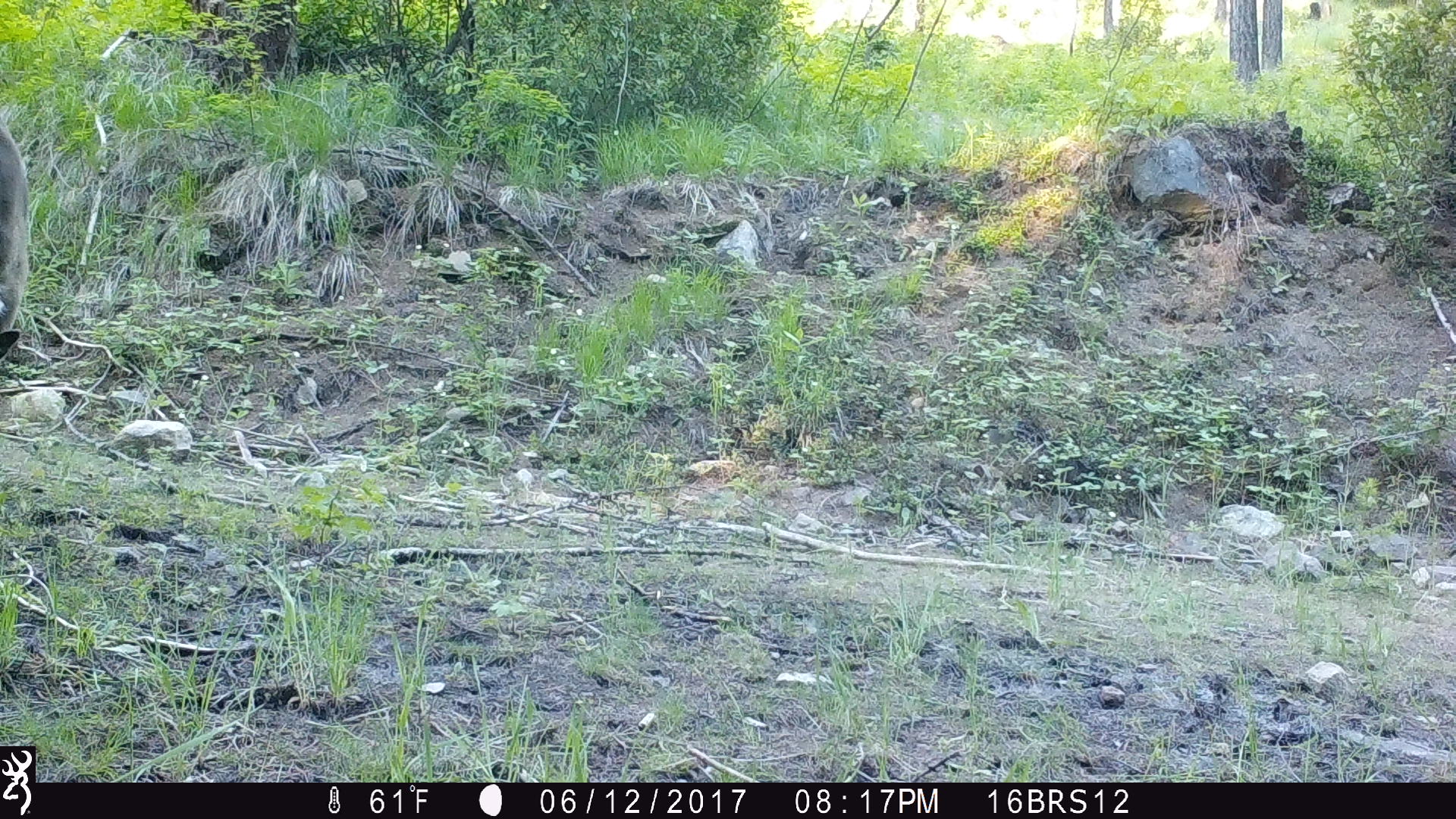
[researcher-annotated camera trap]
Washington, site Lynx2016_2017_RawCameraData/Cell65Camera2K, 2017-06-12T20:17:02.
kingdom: Animalia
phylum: Chordata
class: Mammalia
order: Artiodactyla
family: Bovidae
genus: Bos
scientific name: Bos taurus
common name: domestic cattle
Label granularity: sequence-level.